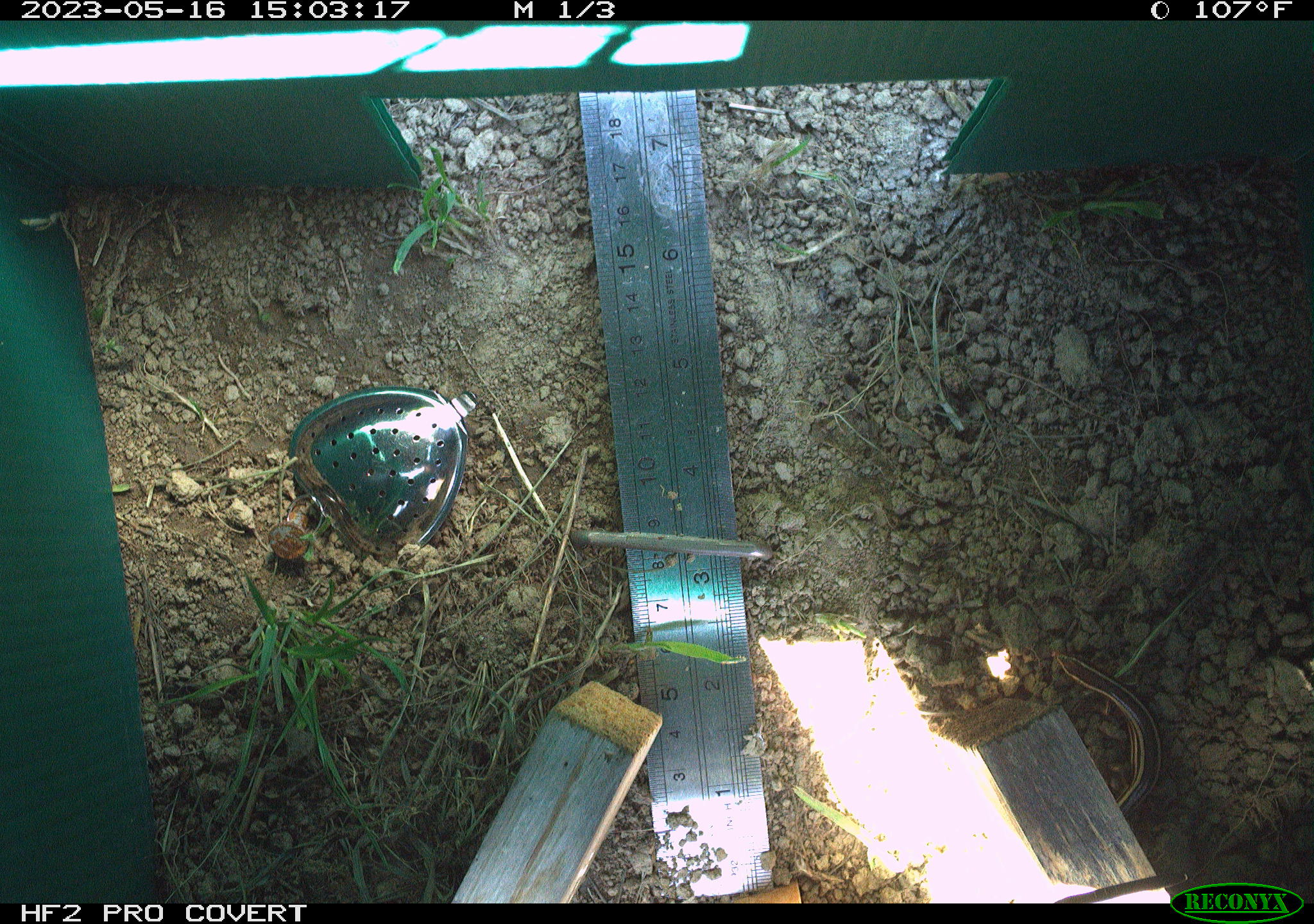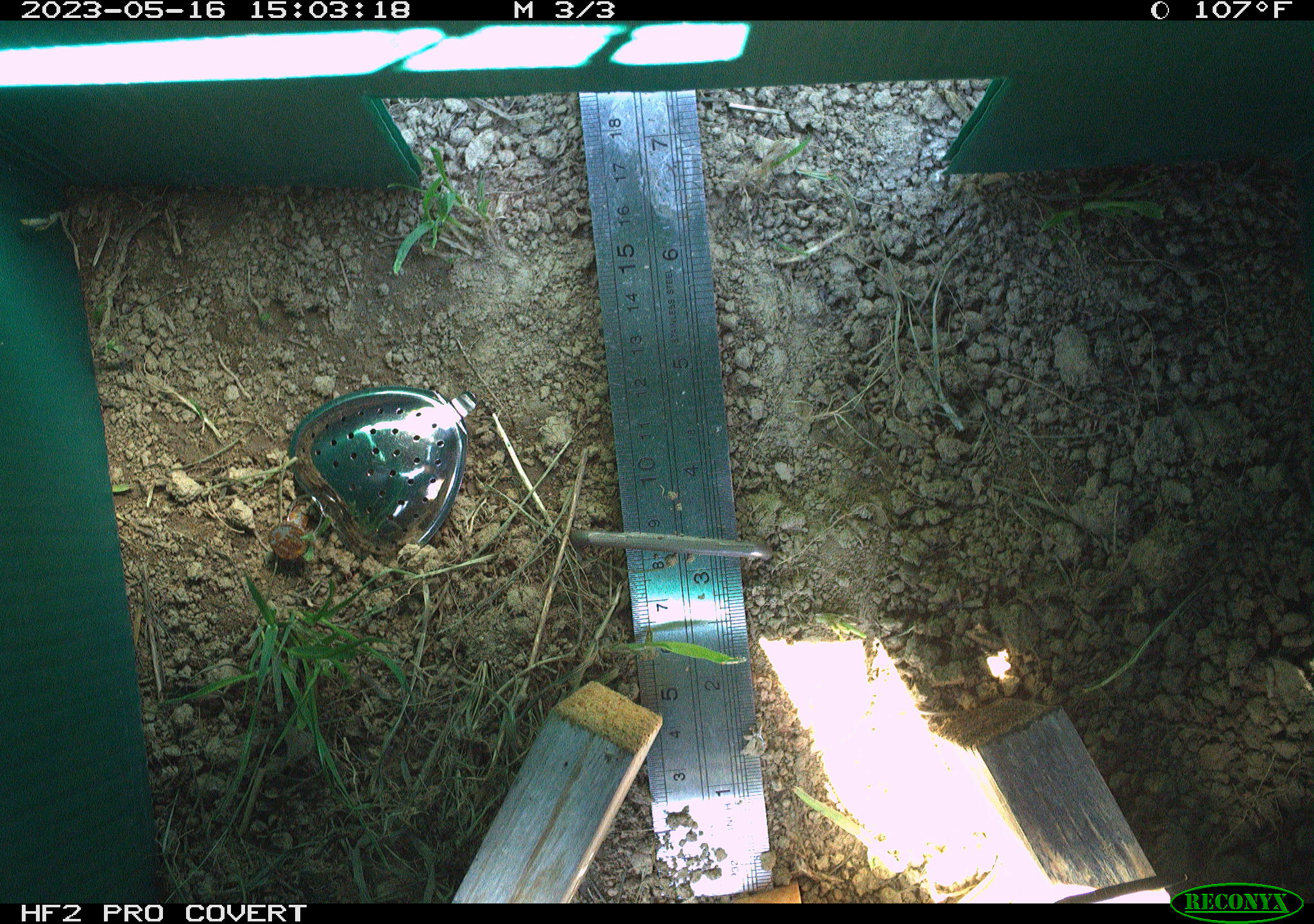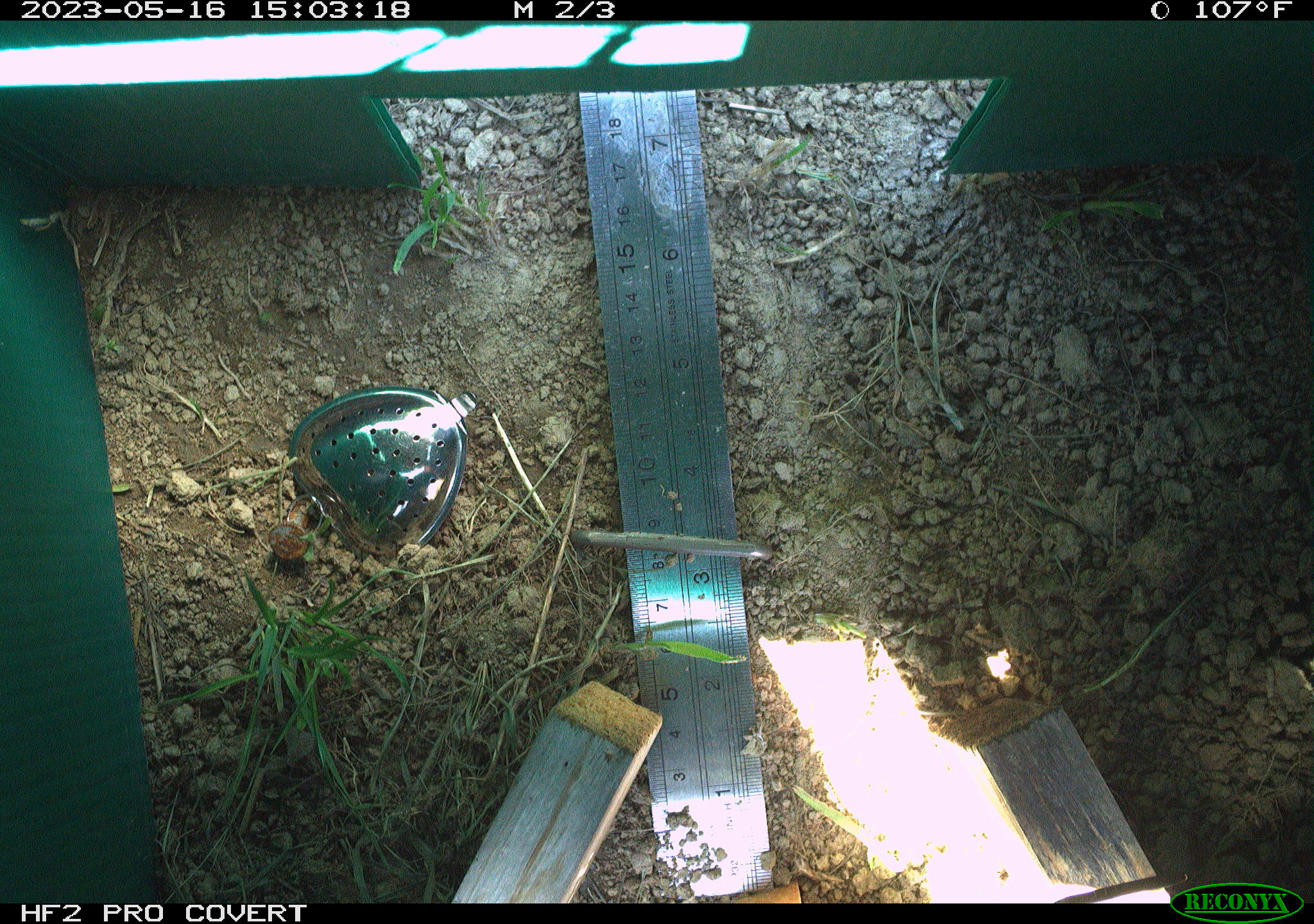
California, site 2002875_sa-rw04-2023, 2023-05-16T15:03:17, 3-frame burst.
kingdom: Animalia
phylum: Chordata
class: Reptilia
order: Squamata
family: Scincidae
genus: Plestiodon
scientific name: Plestiodon skiltonianus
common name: western skink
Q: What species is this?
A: Western skink (Plestiodon skiltonianus).